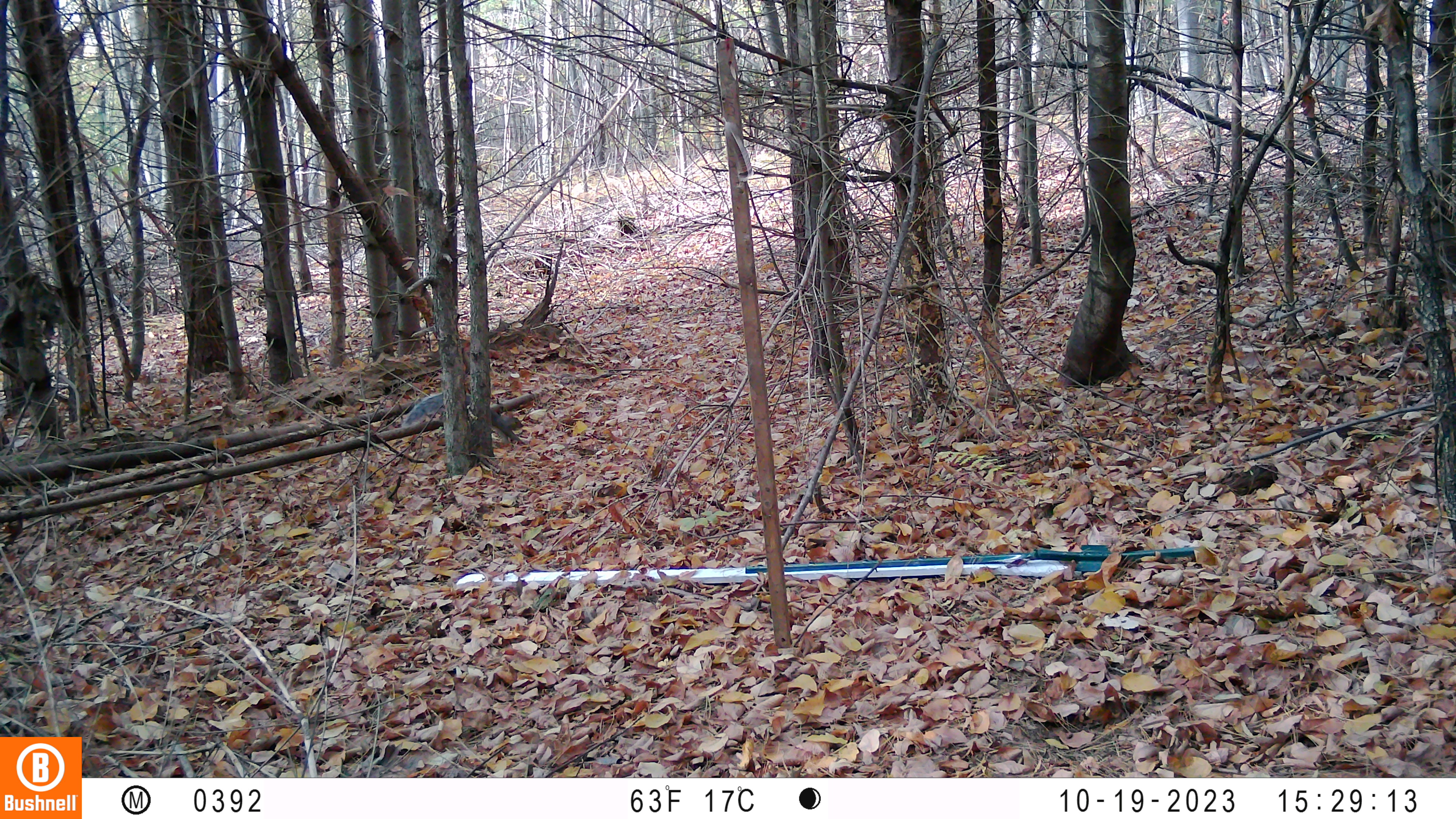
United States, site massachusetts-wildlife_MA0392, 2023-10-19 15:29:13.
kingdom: Animalia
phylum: Chordata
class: Mammalia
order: Rodentia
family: Sciuridae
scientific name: Sciuridae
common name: squirrel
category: squirrel sp.